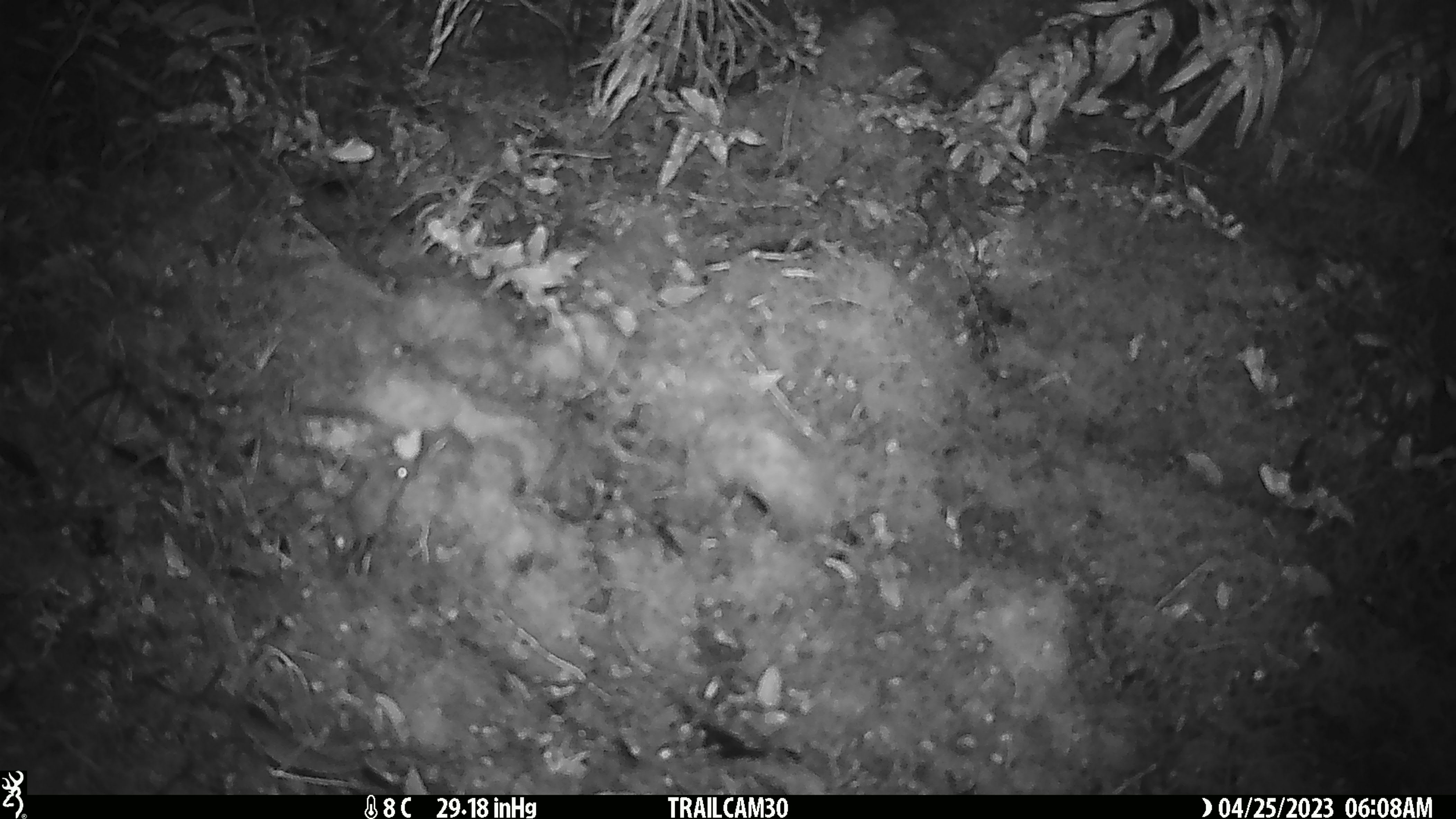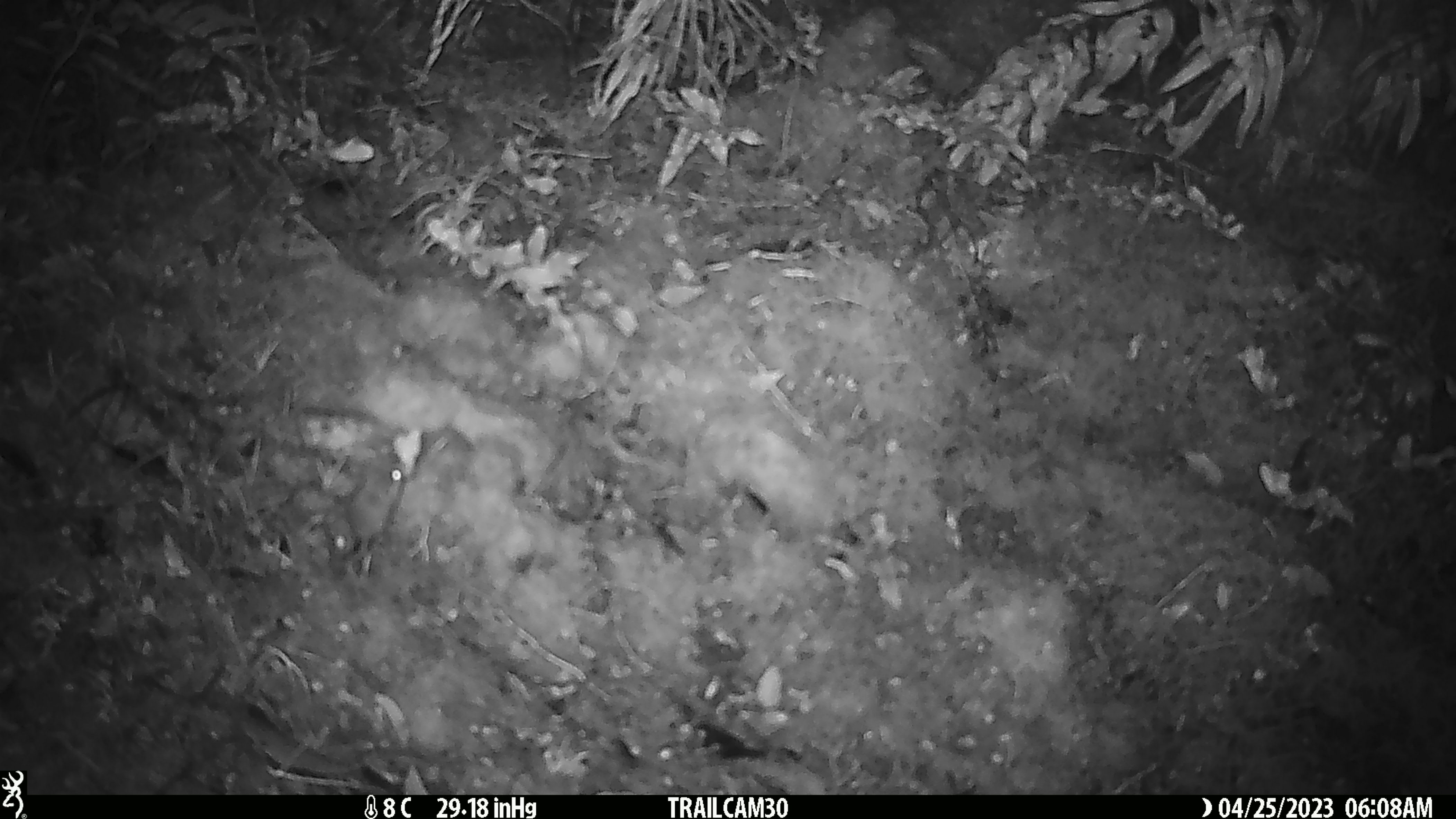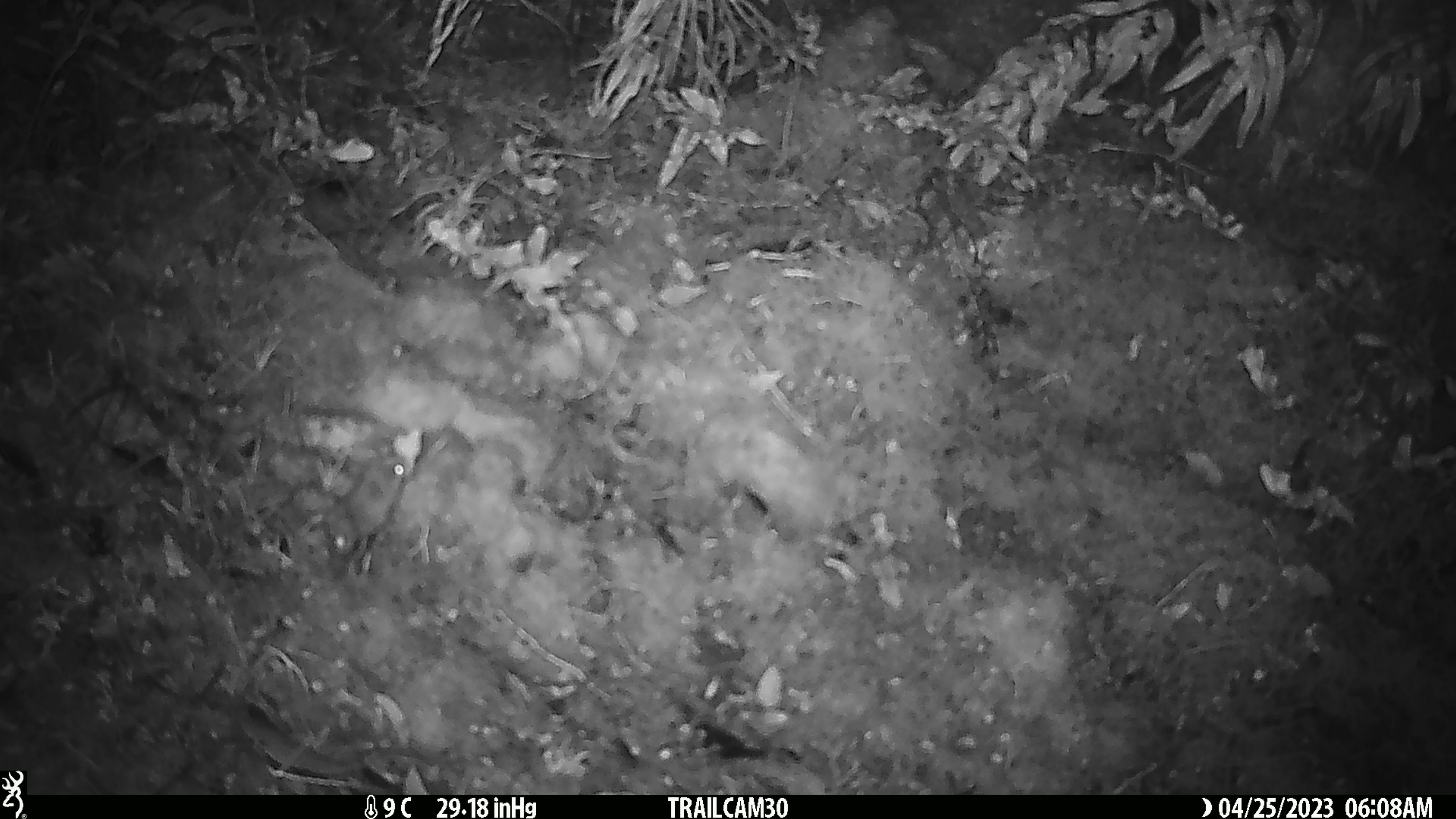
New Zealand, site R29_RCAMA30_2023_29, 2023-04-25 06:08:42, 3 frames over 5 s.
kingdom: Animalia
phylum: Chordata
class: Mammalia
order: Rodentia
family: Muridae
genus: Mus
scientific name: Mus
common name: mouse